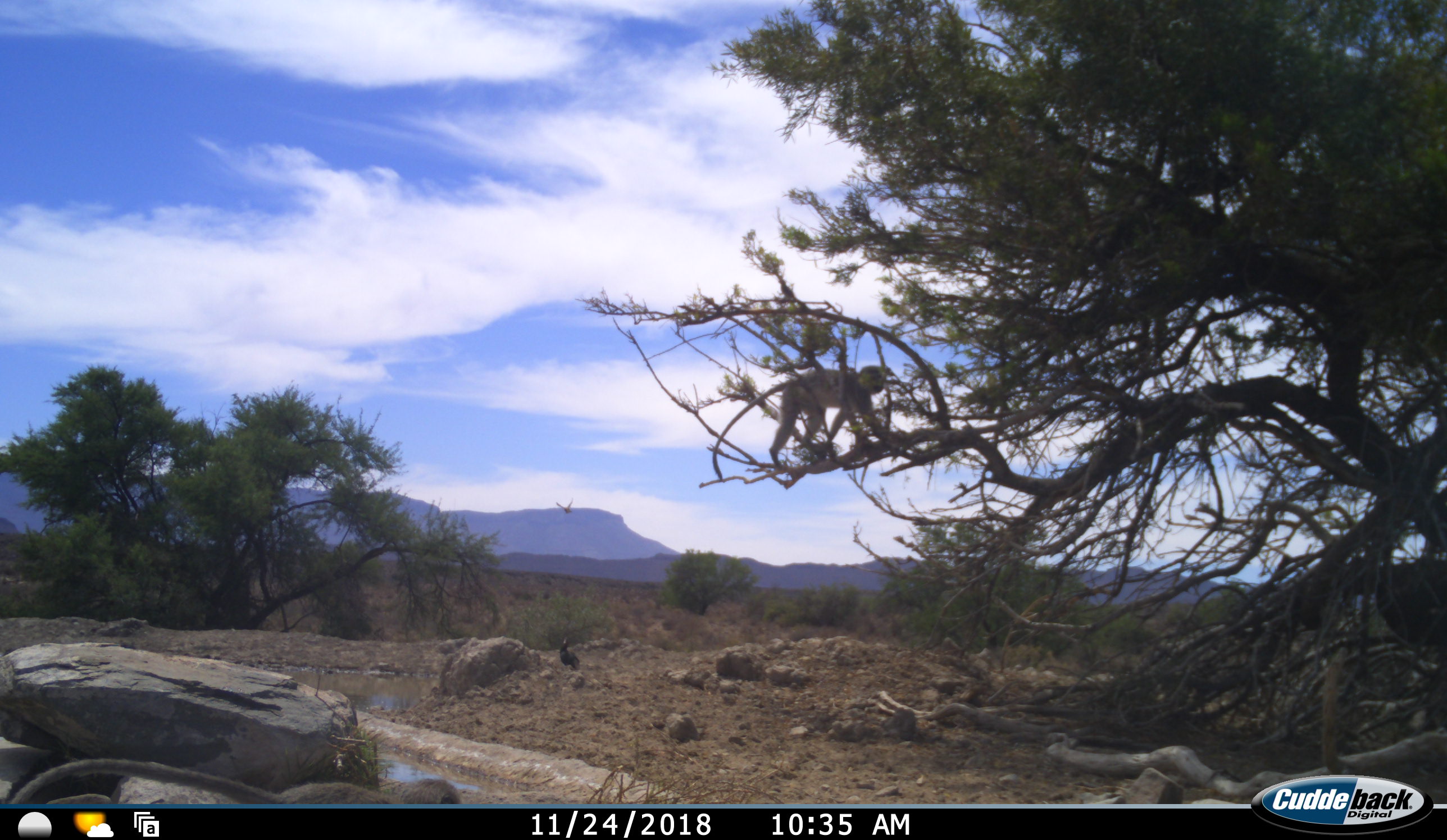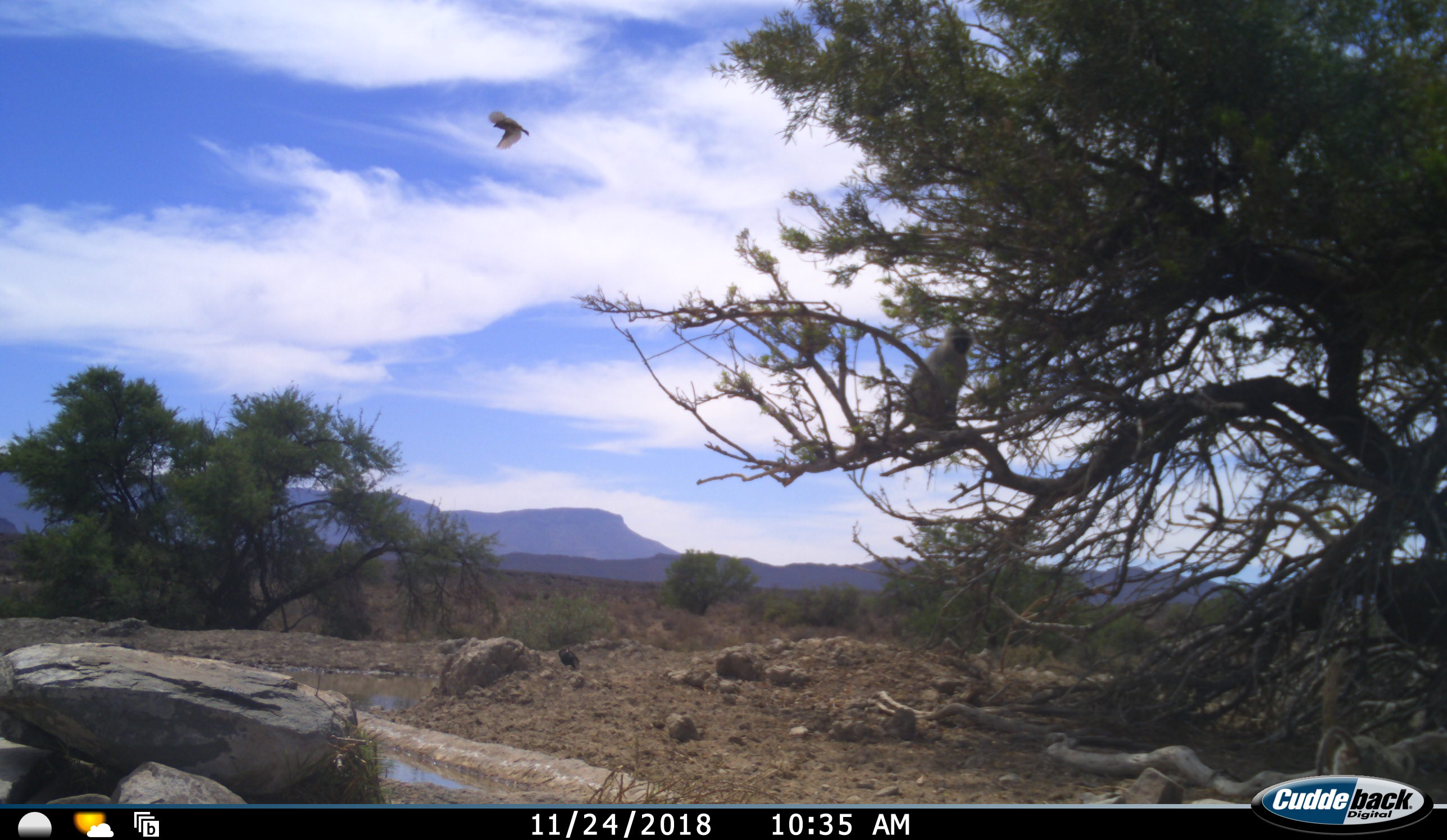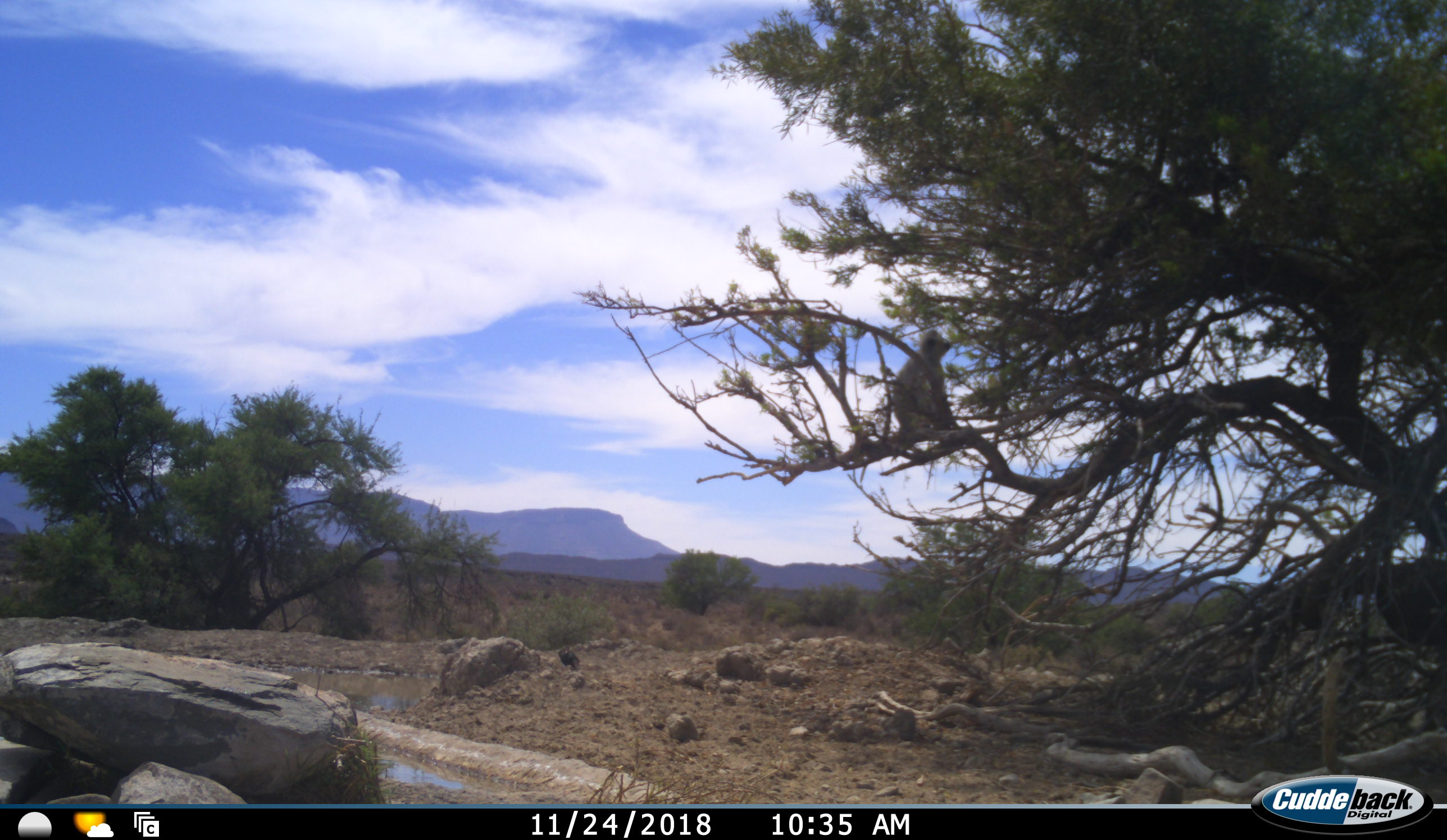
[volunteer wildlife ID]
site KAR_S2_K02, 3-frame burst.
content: unidentified animal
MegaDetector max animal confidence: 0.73